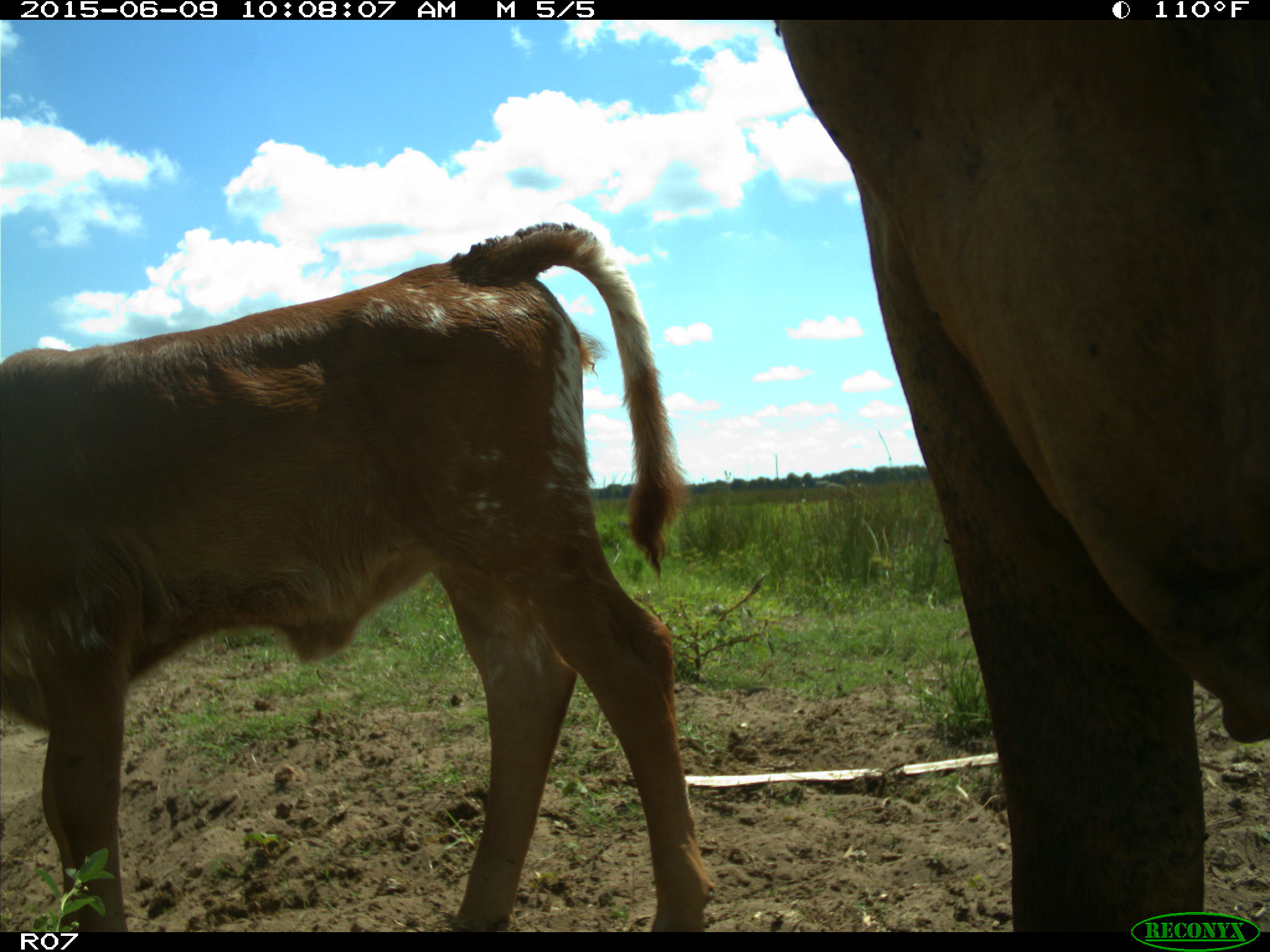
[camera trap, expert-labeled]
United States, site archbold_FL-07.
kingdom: Animalia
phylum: Chordata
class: Mammalia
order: Artiodactyla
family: Bovidae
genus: Bos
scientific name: Bos taurus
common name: domestic cow